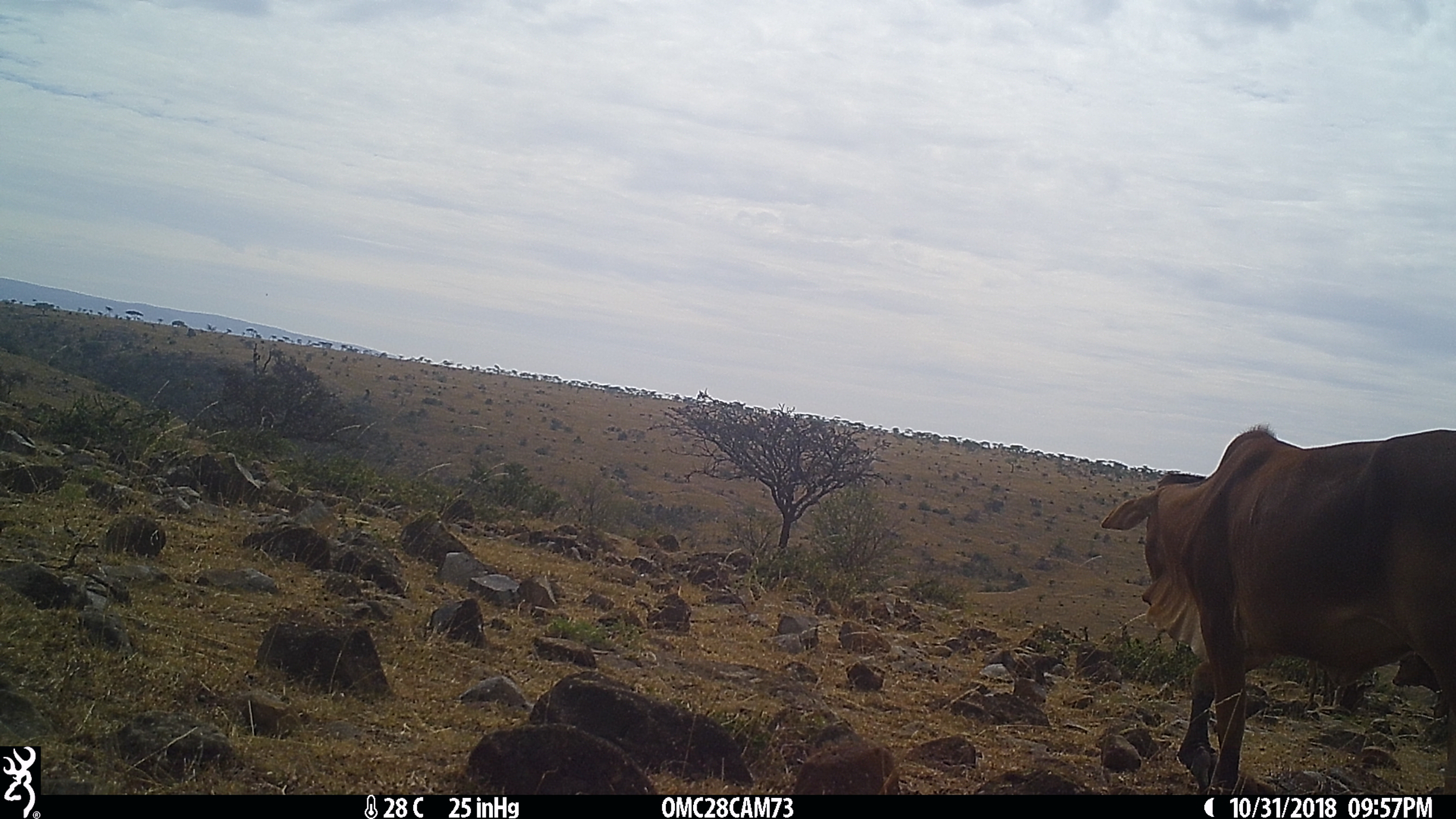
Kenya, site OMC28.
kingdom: Animalia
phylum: Chordata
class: Mammalia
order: Artiodactyla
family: Bovidae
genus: Bos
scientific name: Bos taurus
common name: cattle